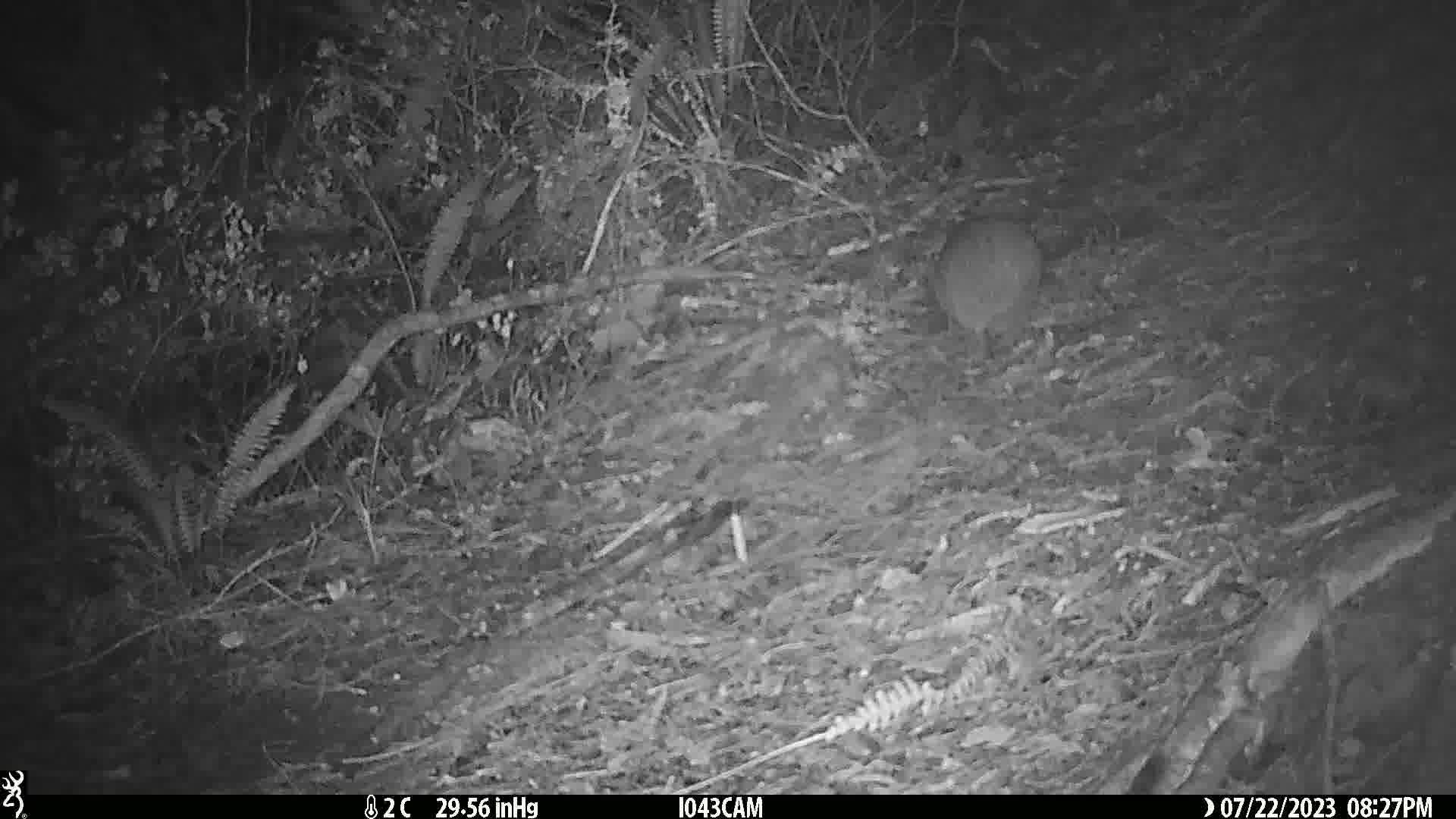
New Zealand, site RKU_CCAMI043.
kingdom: Animalia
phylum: Chordata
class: Aves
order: Apterygiformes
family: Apterygidae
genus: Apteryx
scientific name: Apteryx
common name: kiwi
Kiwi (Apteryx).